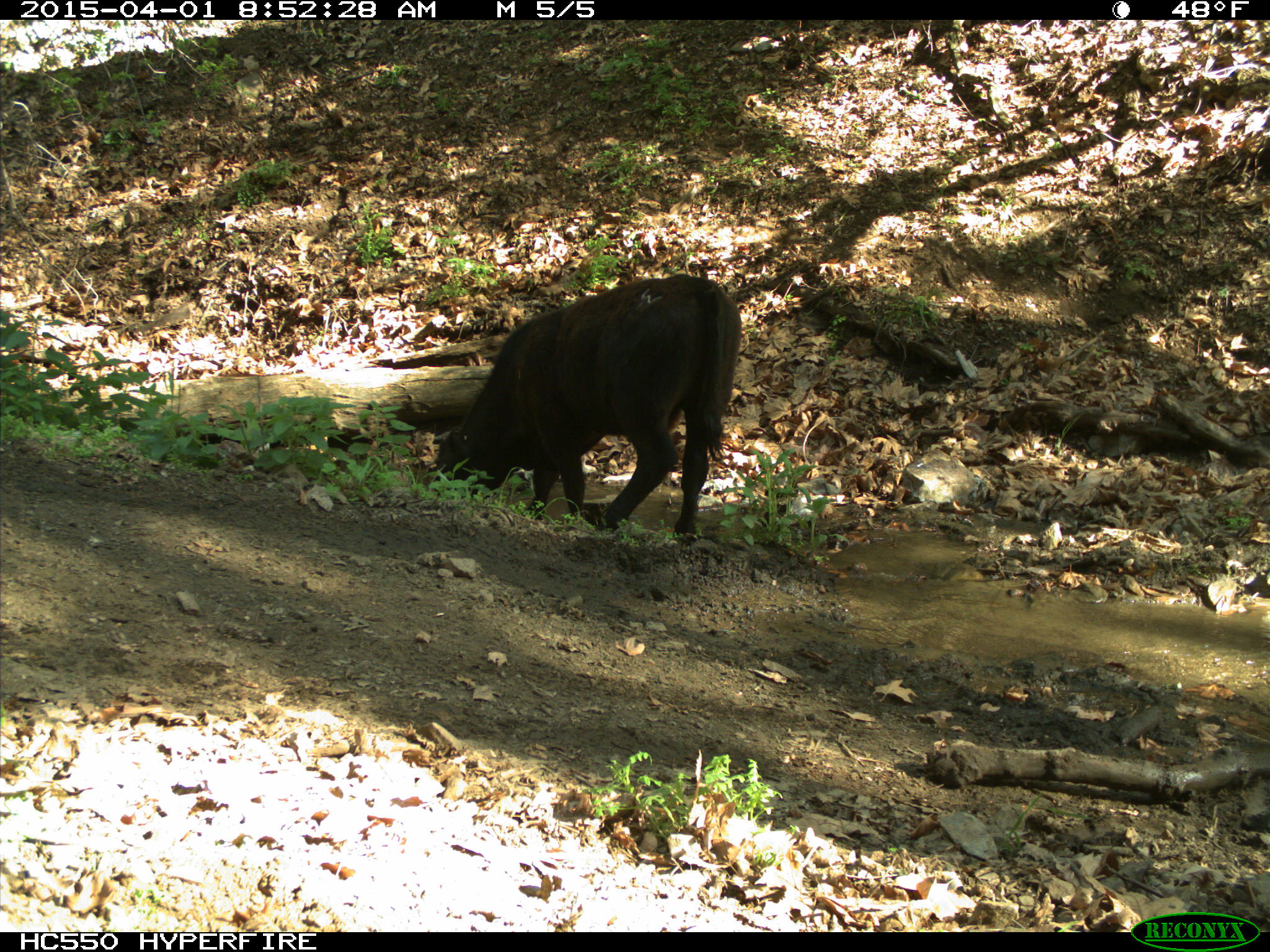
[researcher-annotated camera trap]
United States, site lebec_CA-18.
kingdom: Animalia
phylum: Chordata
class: Mammalia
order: Artiodactyla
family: Bovidae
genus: Bos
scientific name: Bos taurus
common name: domestic cow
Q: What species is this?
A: Bos taurus (domestic cow).